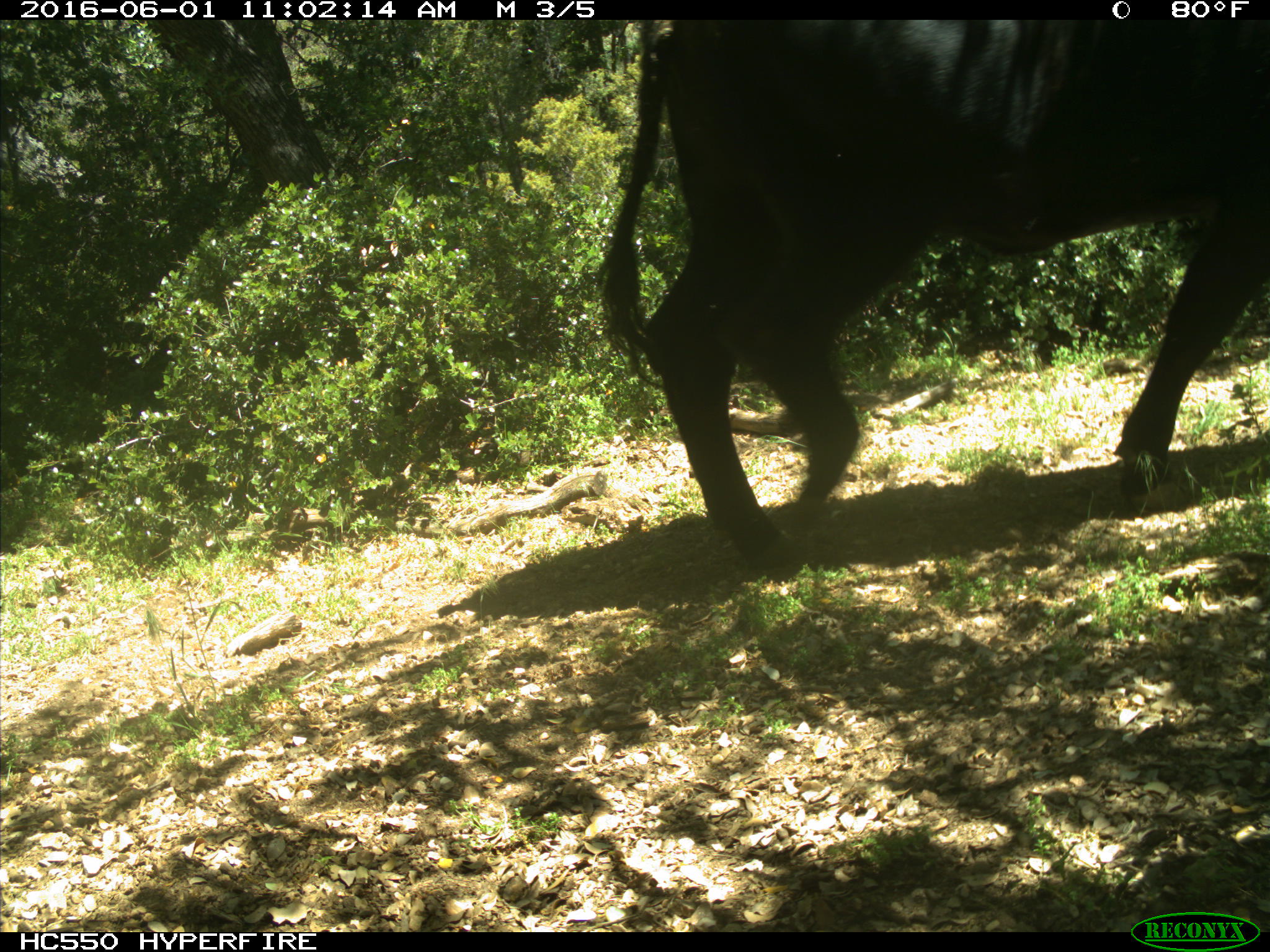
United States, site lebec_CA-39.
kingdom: Animalia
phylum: Chordata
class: Mammalia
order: Artiodactyla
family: Bovidae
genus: Bos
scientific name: Bos taurus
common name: domestic cow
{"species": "Bos taurus (domestic cow)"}